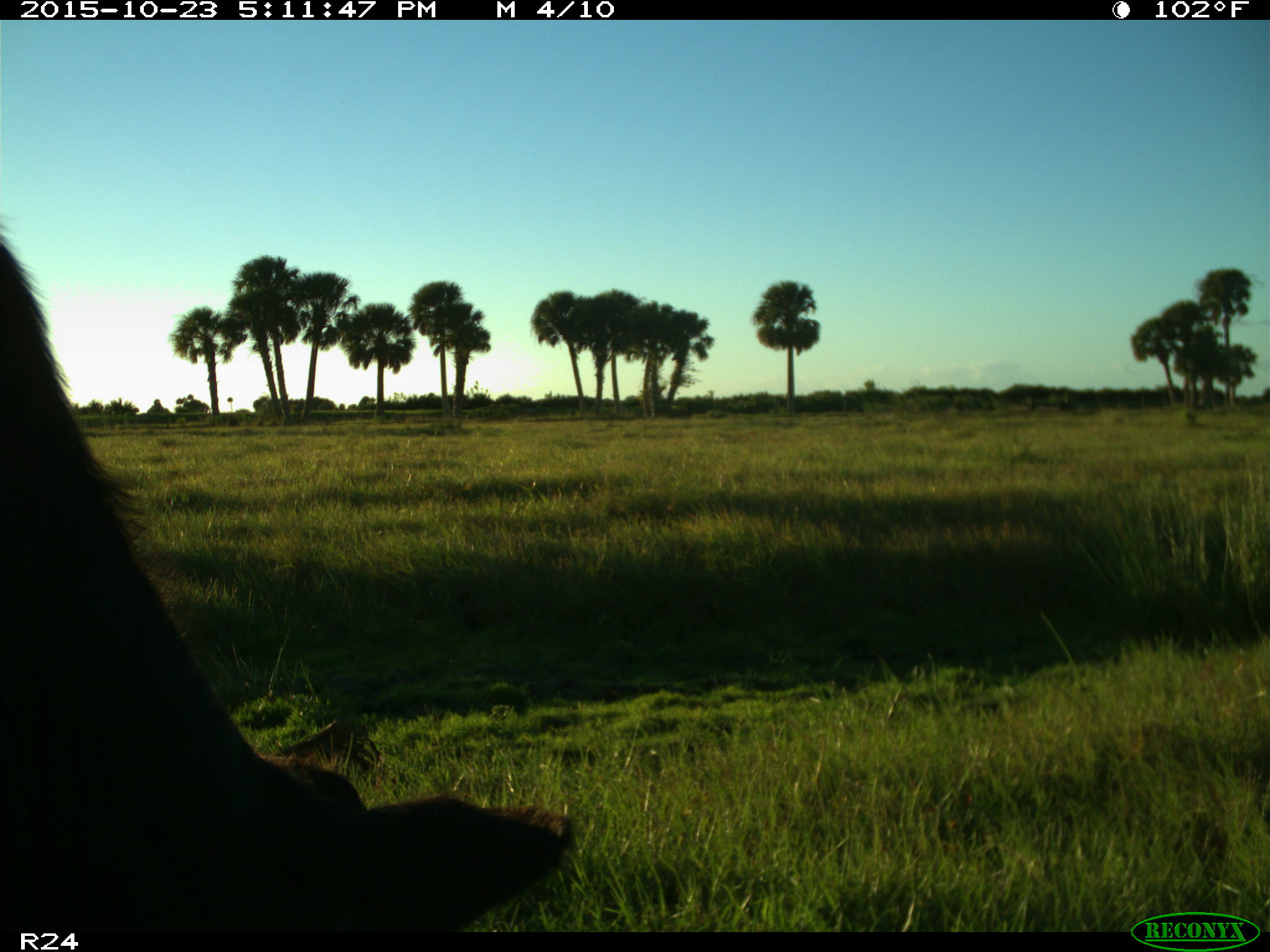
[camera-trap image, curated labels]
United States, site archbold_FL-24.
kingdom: Animalia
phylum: Chordata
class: Mammalia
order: Artiodactyla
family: Bovidae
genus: Bos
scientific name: Bos taurus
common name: domestic cow